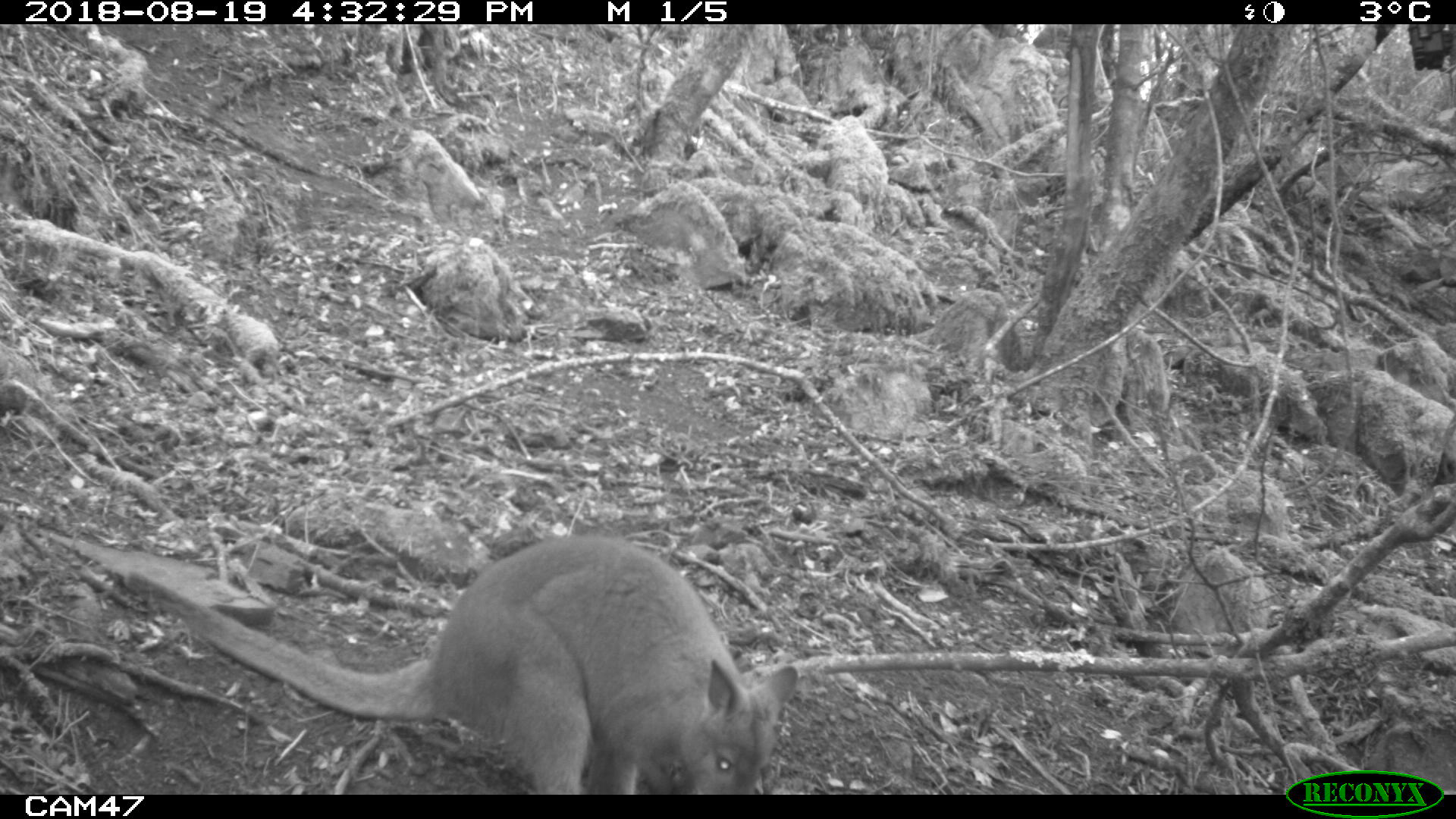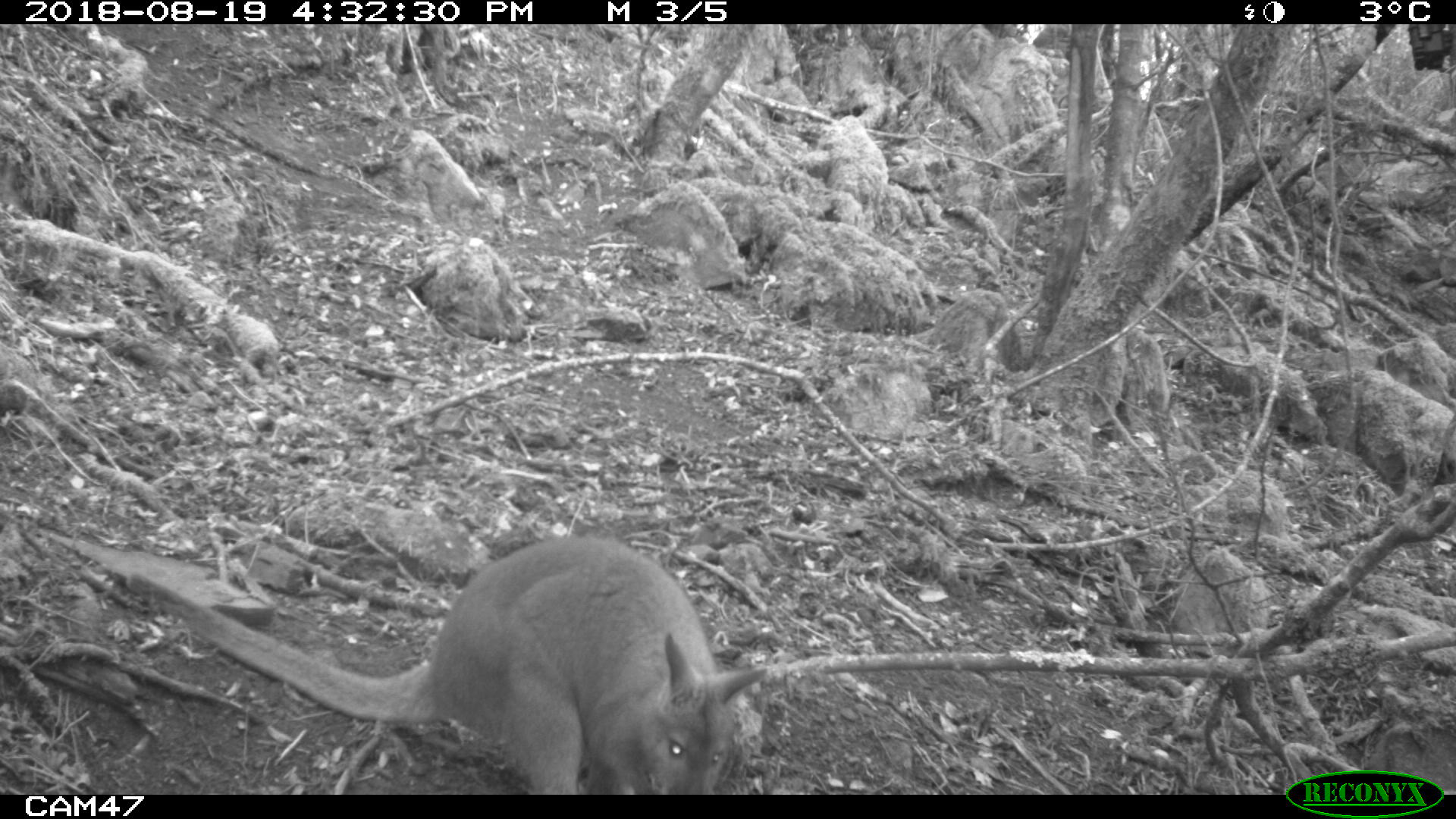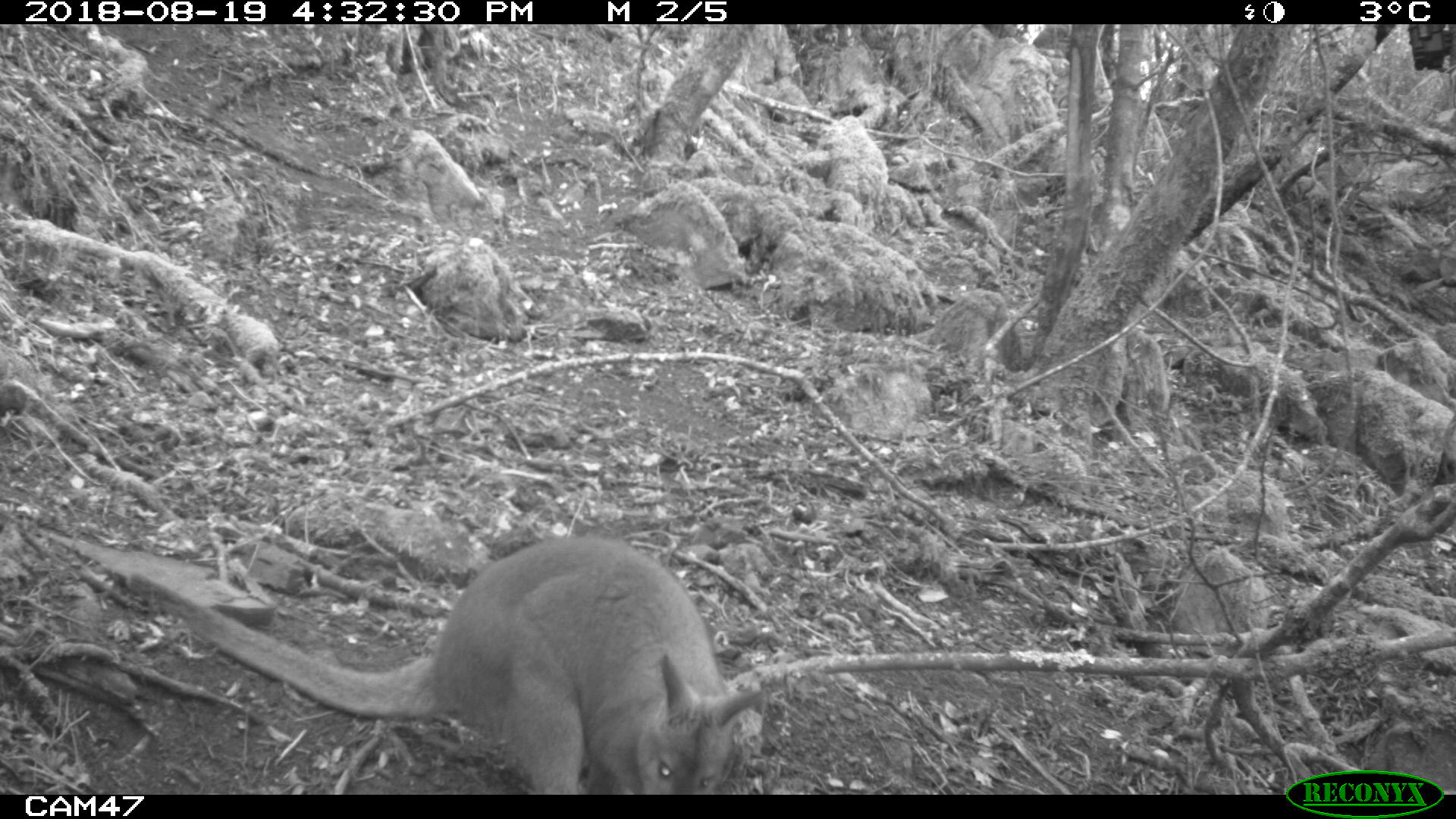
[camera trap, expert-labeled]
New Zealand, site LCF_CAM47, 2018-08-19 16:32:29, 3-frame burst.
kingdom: Animalia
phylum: Chordata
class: Mammalia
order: Diprotodontia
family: Macropodidae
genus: Notamacropus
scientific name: Notamacropus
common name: wallaby